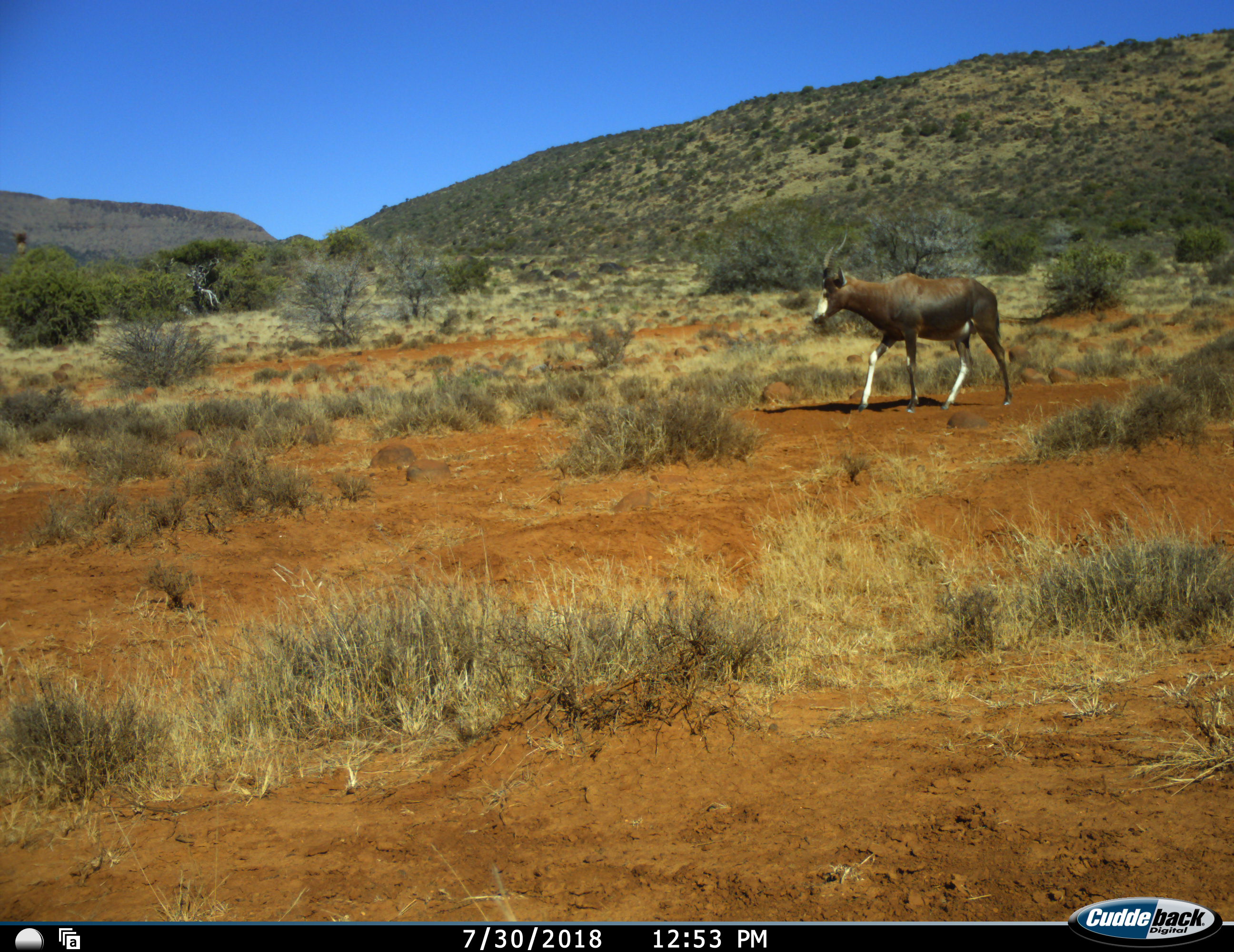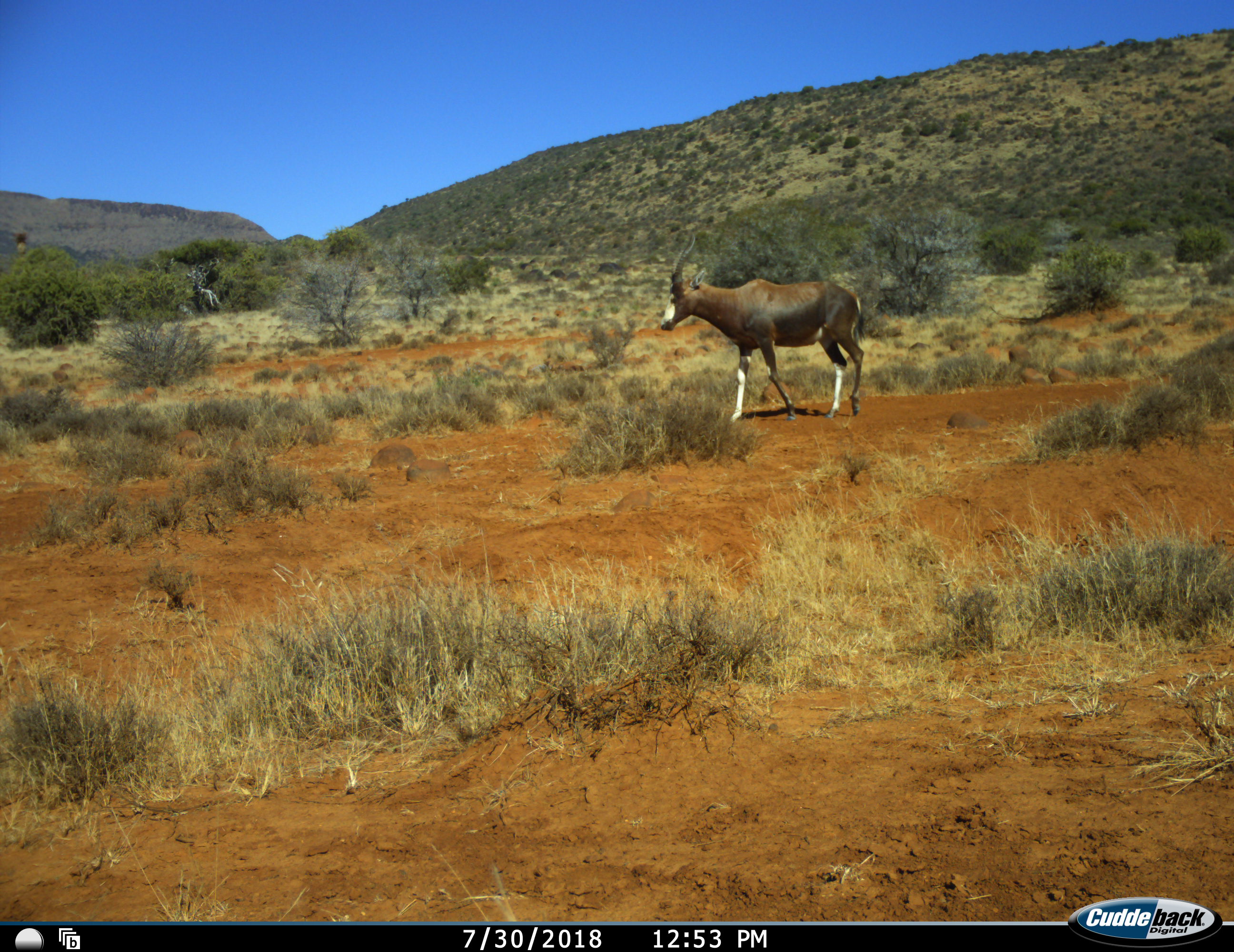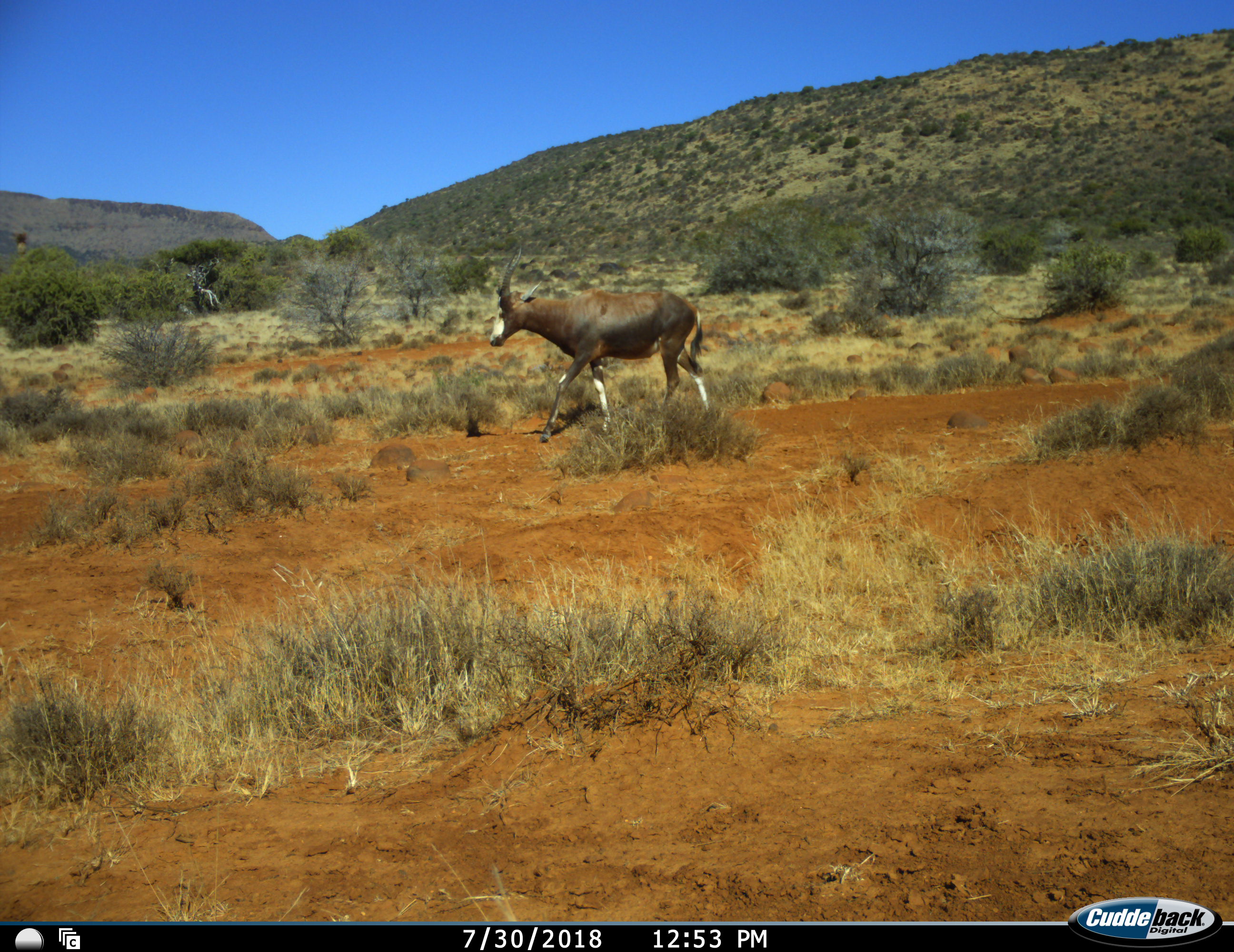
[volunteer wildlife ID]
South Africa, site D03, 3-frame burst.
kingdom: Animalia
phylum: Chordata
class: Mammalia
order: Artiodactyla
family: Bovidae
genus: Damaliscus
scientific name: Damaliscus pygargus phillipsi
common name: blesbok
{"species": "blesbok (Damaliscus pygargus phillipsi)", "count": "1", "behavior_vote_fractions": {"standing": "10%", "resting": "0%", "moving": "100%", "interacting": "0%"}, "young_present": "0%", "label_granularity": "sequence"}